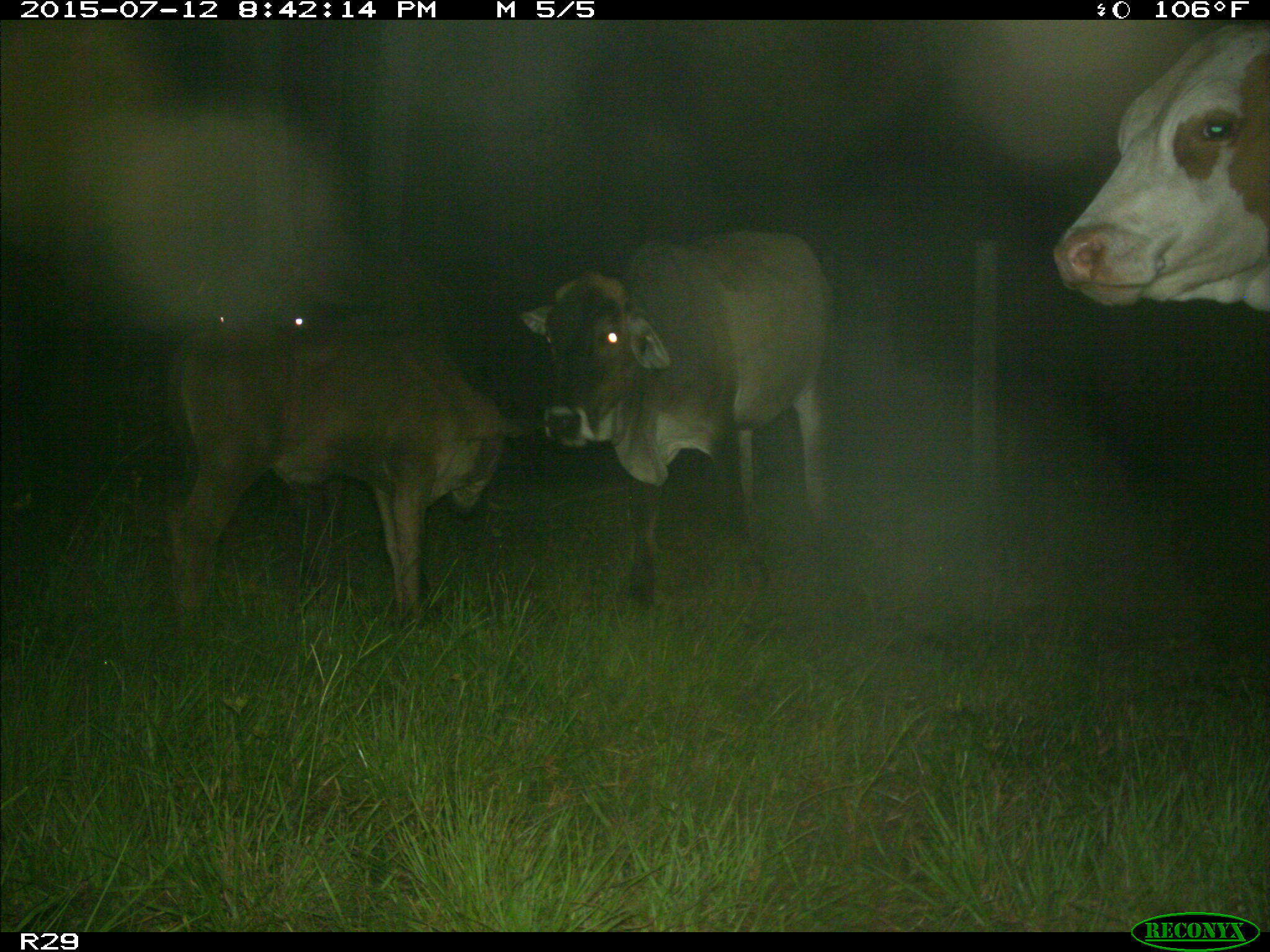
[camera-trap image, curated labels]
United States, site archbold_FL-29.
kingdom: Animalia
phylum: Chordata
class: Mammalia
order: Artiodactyla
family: Bovidae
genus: Bos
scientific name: Bos taurus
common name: domestic cow